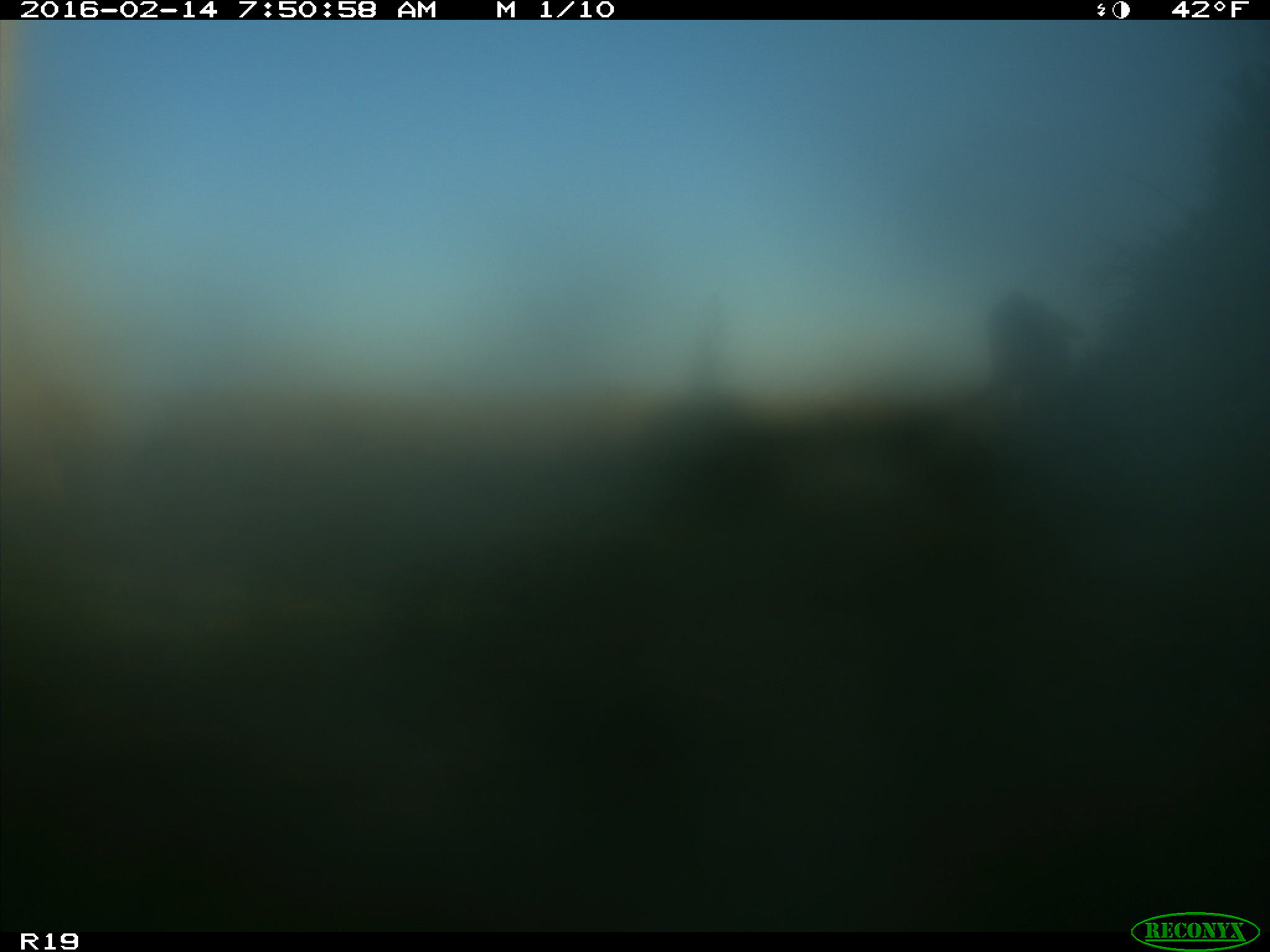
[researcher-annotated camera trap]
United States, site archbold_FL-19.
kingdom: Animalia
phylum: Chordata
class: Mammalia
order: Artiodactyla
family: Bovidae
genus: Bos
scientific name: Bos taurus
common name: domestic cow